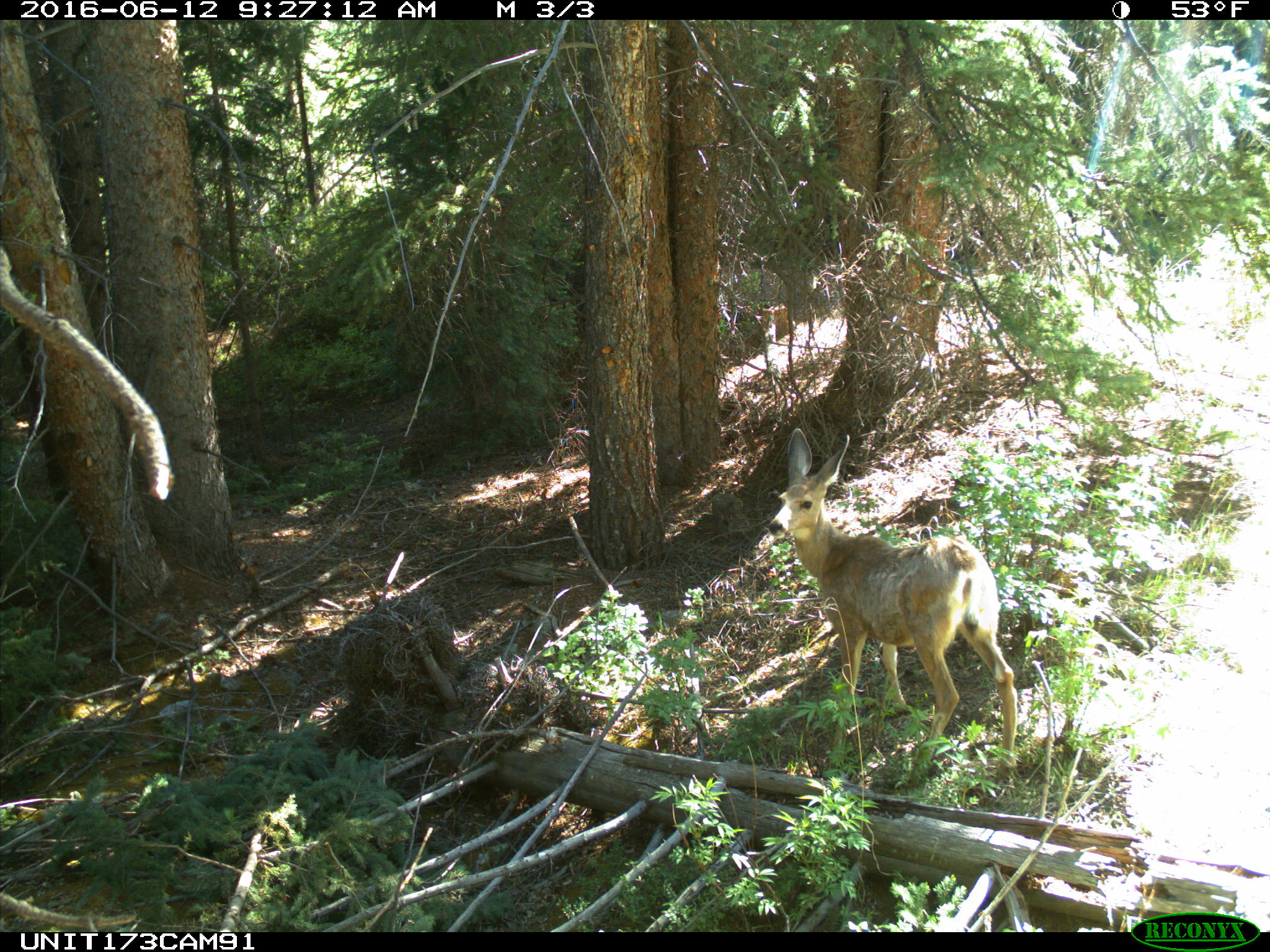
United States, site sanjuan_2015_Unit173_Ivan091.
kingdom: Animalia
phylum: Chordata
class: Mammalia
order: Artiodactyla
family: Cervidae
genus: Odocoileus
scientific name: Odocoileus hemionus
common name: mule deer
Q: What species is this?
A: Odocoileus hemionus (mule deer).